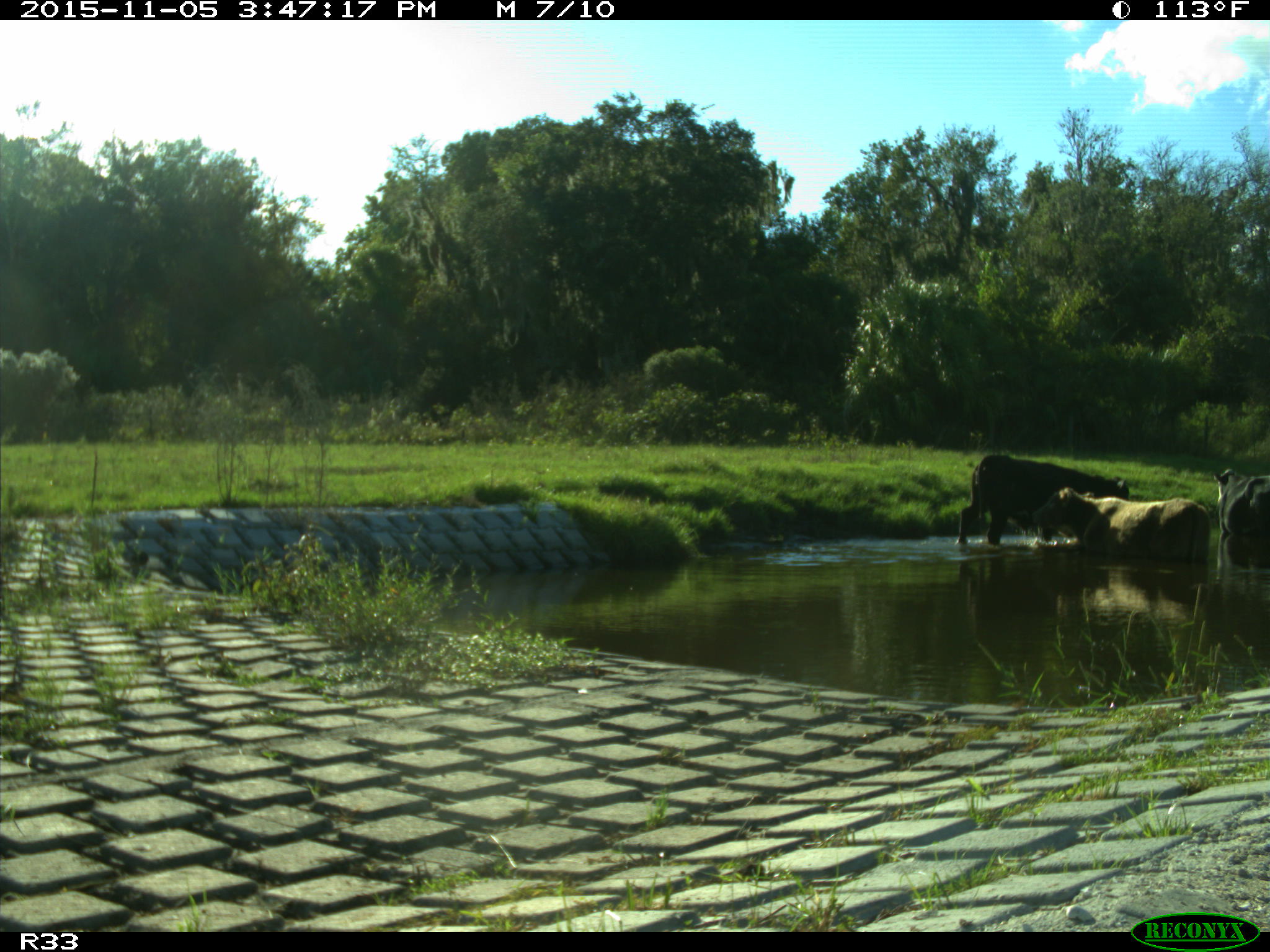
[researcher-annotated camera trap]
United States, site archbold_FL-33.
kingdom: Animalia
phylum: Chordata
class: Mammalia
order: Artiodactyla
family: Bovidae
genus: Bos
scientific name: Bos taurus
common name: domestic cow